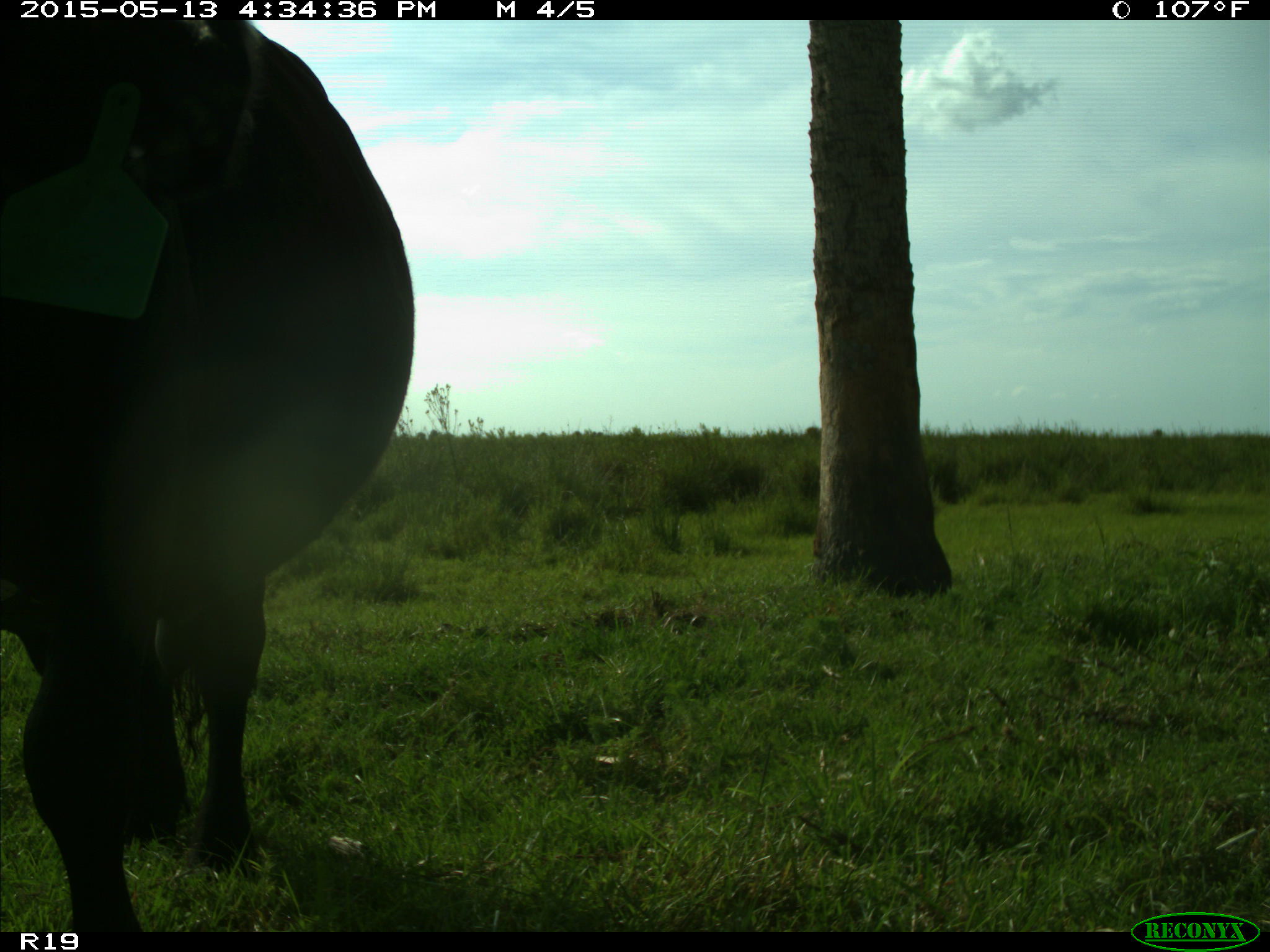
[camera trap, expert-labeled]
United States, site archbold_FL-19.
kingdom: Animalia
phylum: Chordata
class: Mammalia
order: Artiodactyla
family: Bovidae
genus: Bos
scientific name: Bos taurus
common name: domestic cow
Bos taurus (domestic cow).